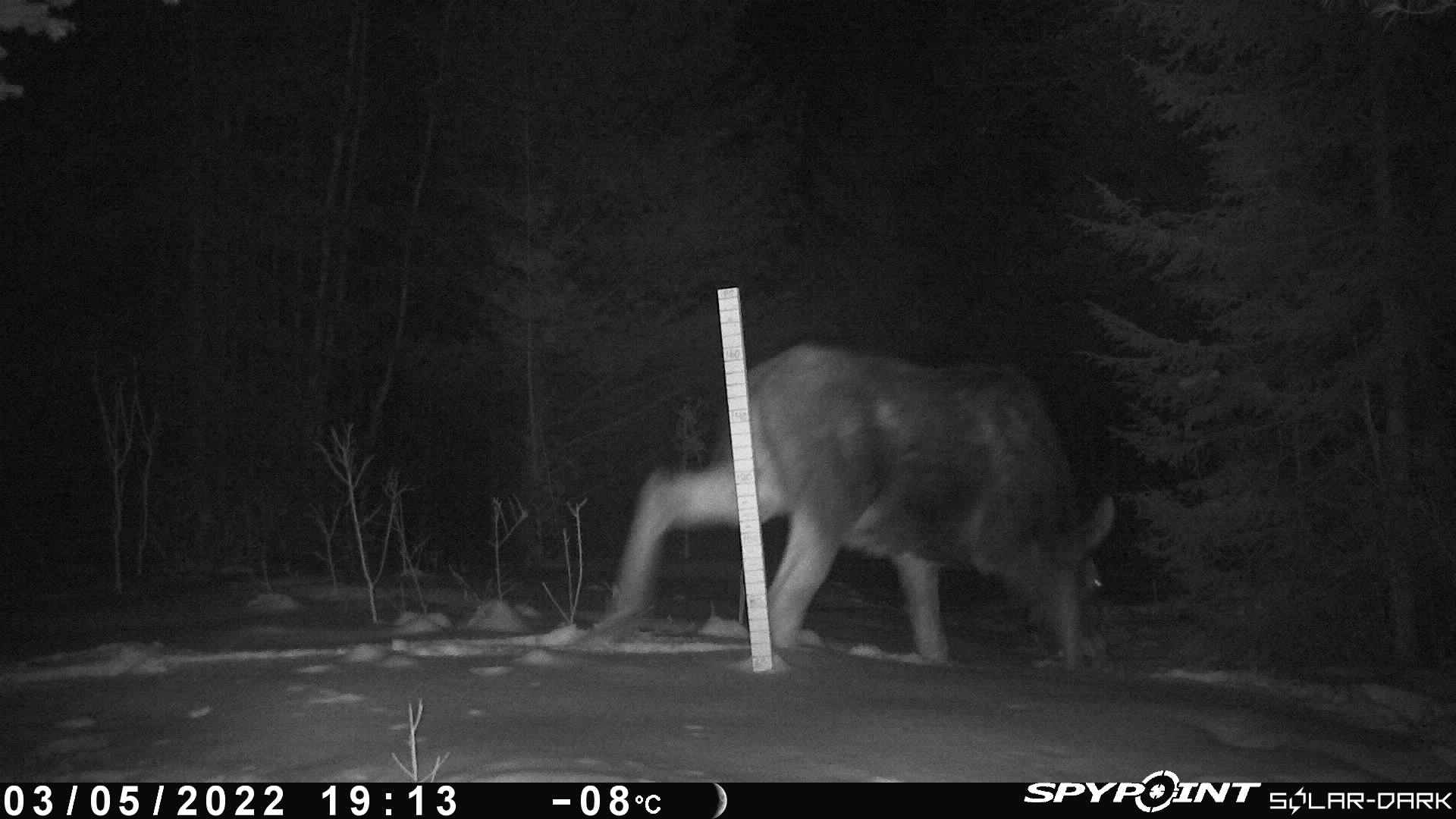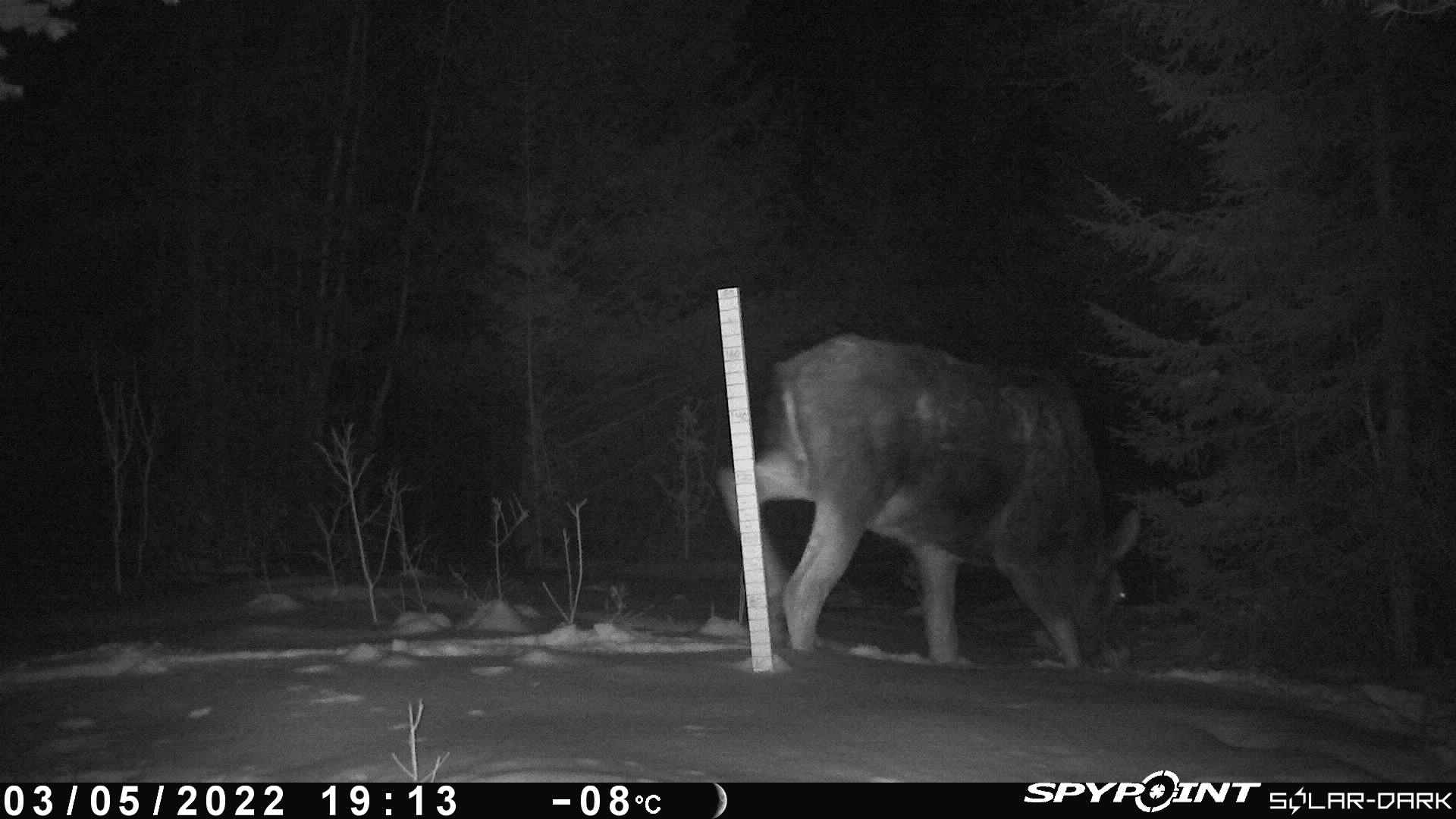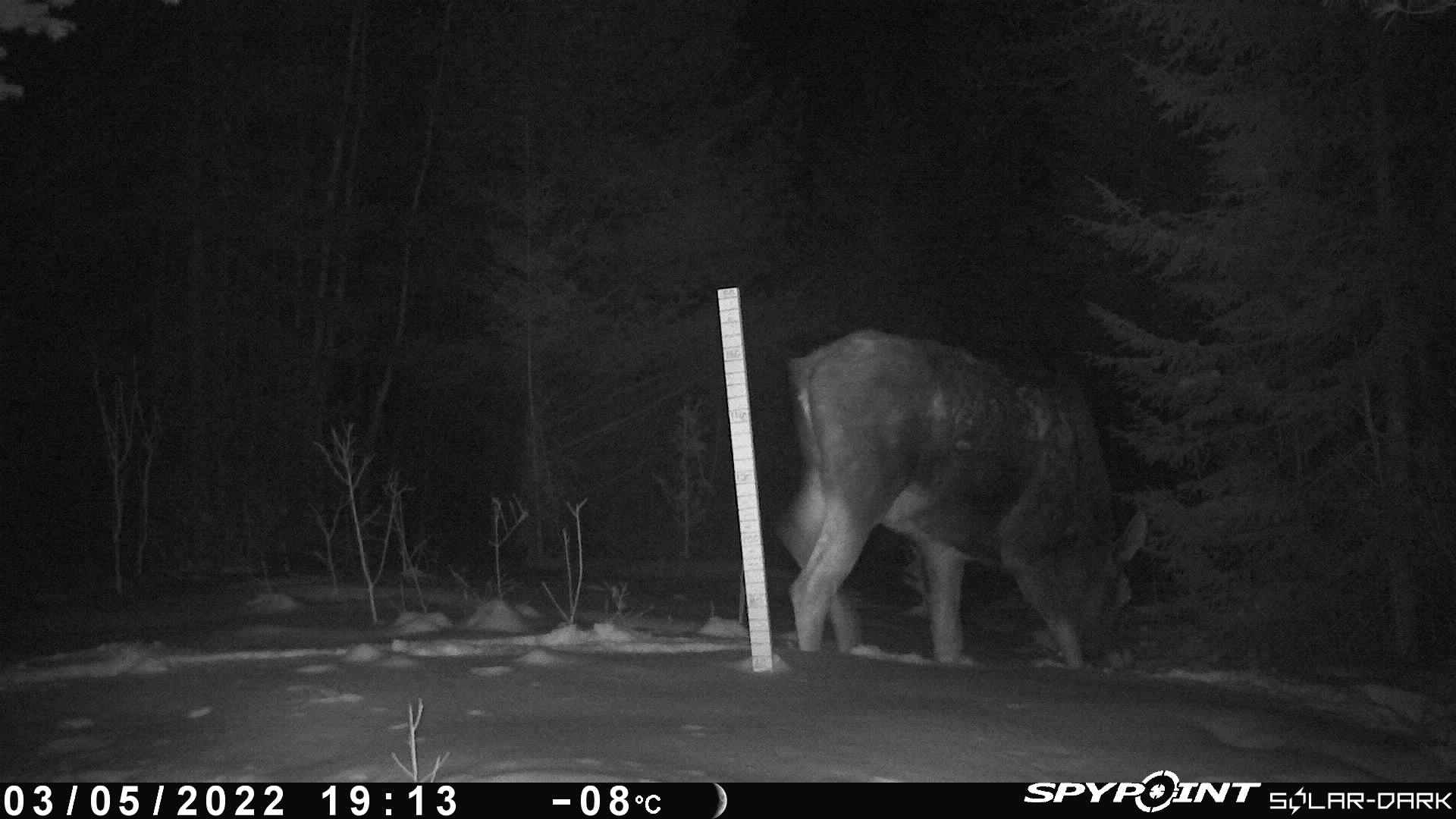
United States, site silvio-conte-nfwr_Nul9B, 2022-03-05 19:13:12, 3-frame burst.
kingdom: Animalia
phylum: Chordata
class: Mammalia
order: Artiodactyla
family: Cervidae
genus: Alces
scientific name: Alces alces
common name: moose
Moose (Alces alces).